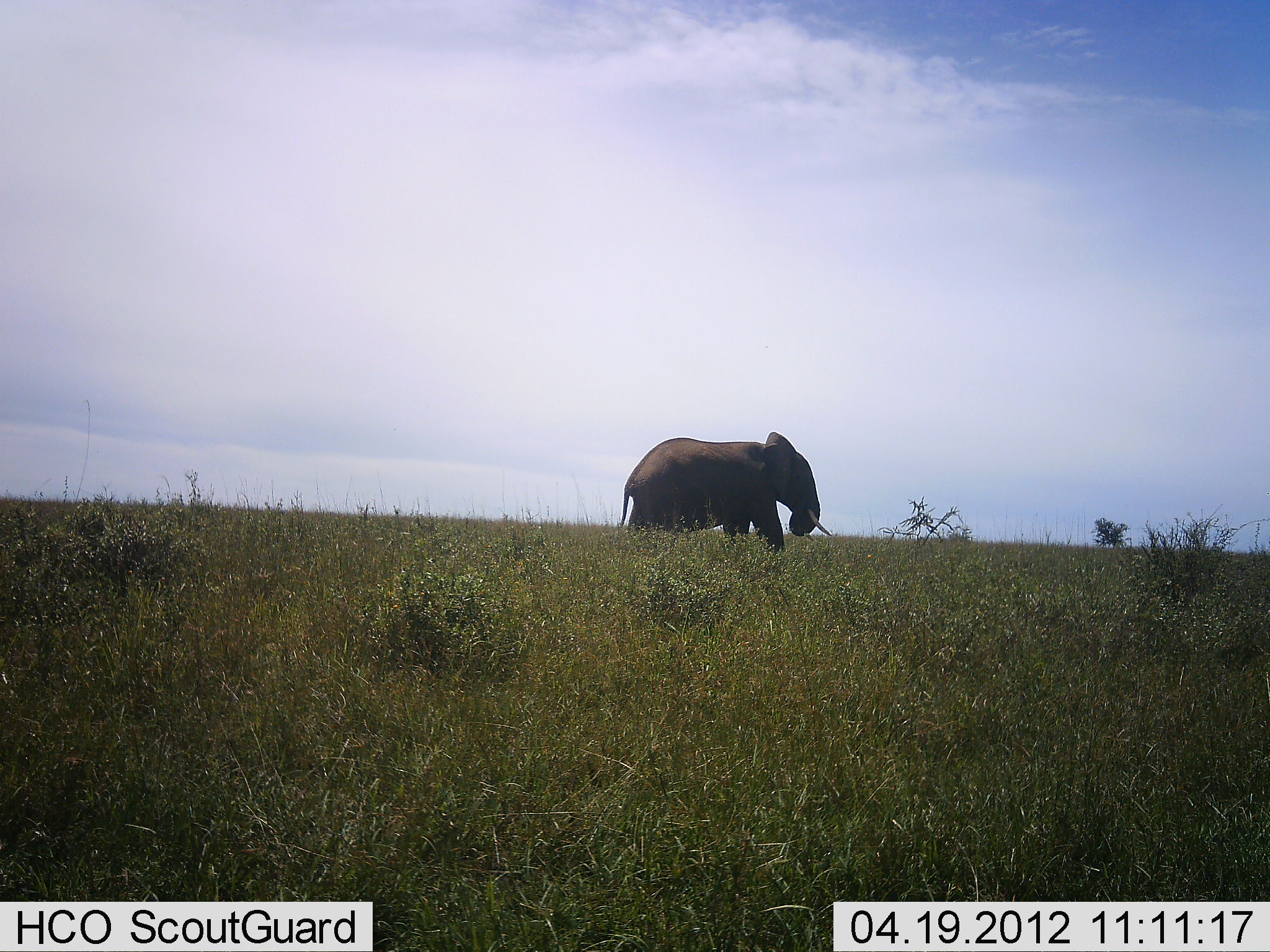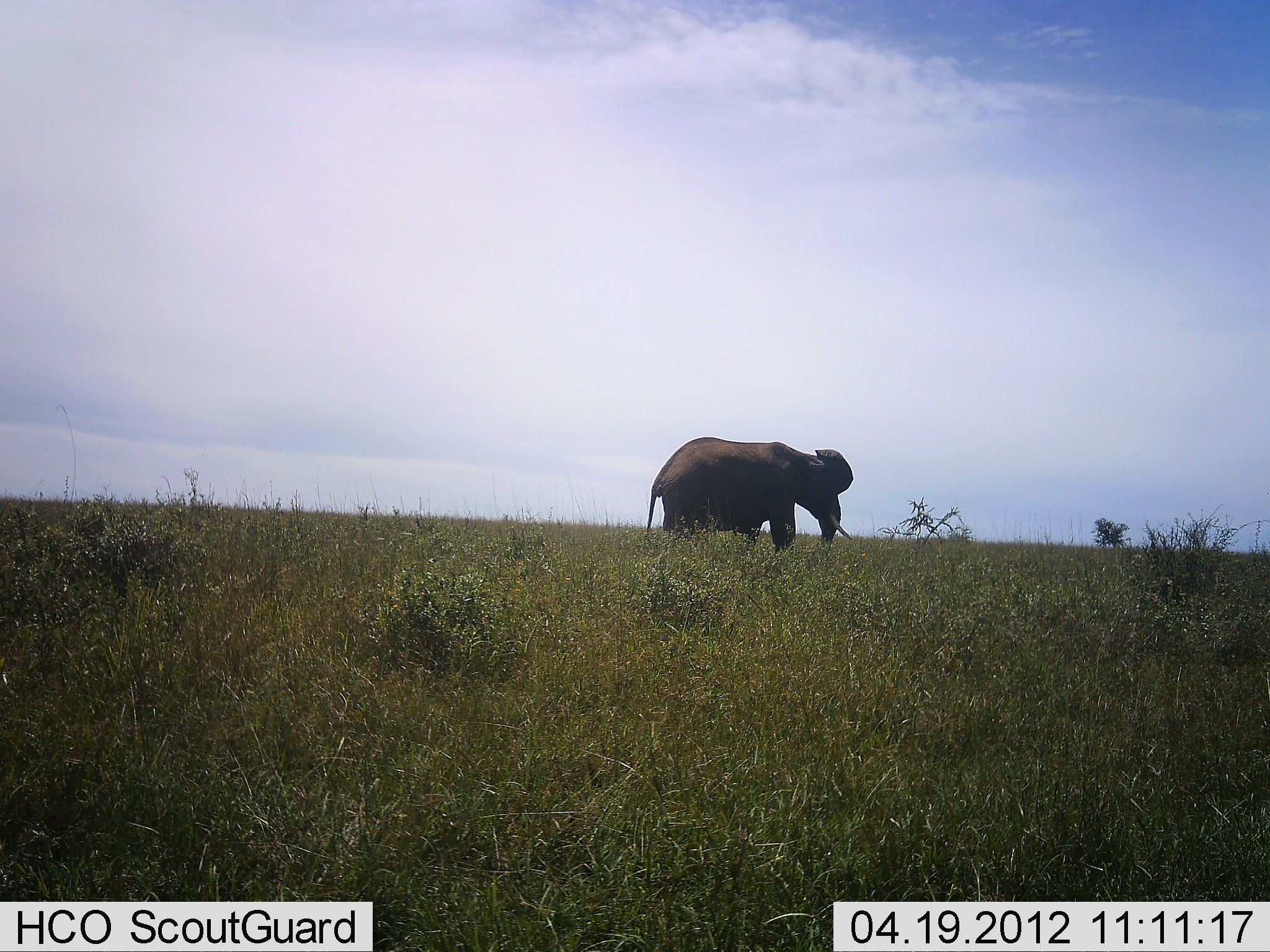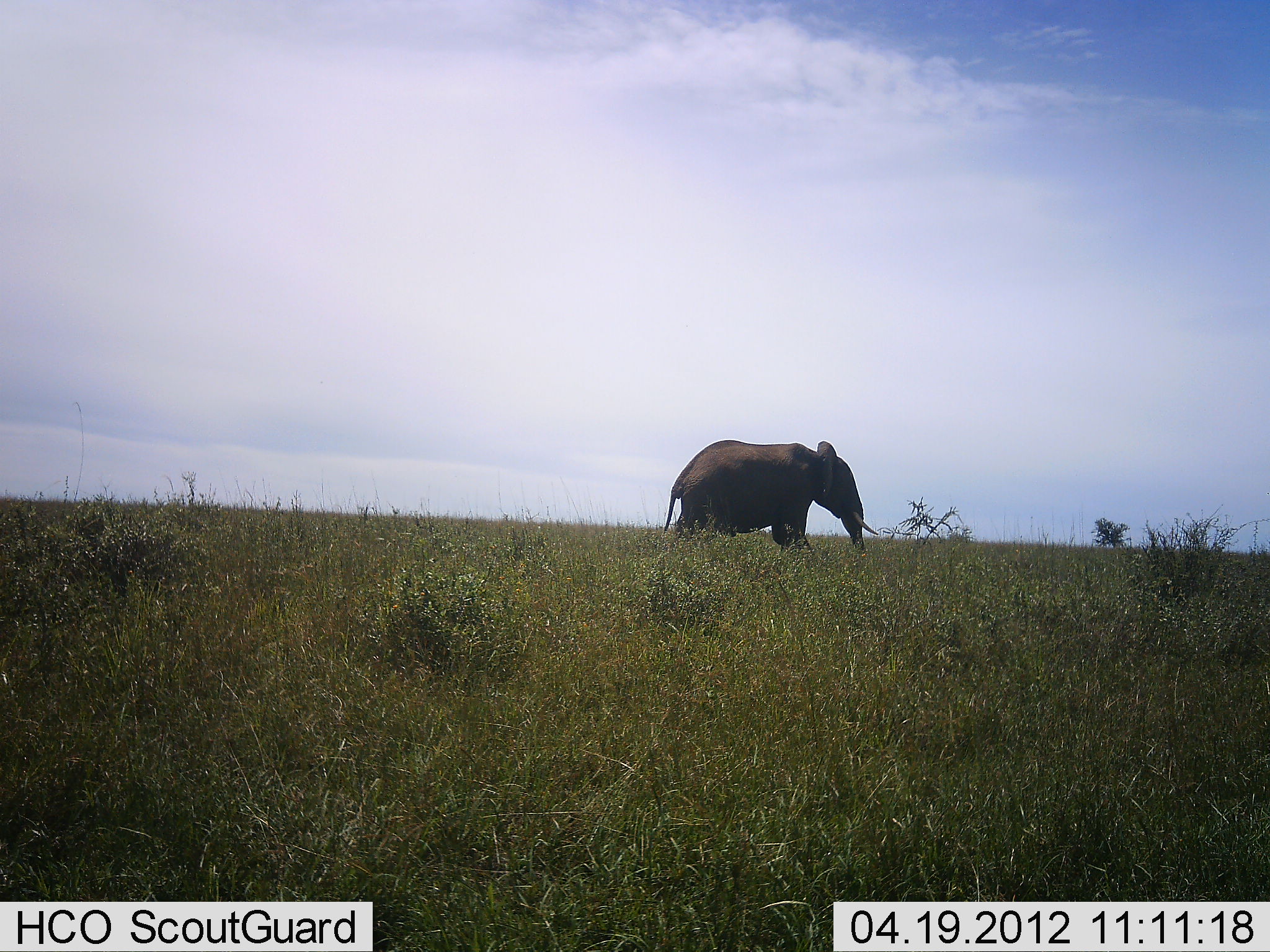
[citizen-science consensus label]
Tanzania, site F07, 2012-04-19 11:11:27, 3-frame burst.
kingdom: Animalia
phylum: Chordata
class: Mammalia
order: Proboscidea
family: Elephantidae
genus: Loxodonta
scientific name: Loxodonta africana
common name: african bush elephant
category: elephant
Elephant (african bush elephant) (Loxodonta africana), count 1. Behavior (volunteer vote fractions): standing 5%, resting 0%, moving 95%, interacting 0%. Young present (vote fraction): 0%. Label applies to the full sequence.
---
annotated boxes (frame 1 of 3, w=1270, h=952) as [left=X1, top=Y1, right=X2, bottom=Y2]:
animal: [left=620, top=430, right=832, bottom=559]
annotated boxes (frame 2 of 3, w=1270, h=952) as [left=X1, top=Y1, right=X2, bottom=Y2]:
animal: [left=647, top=436, right=855, bottom=569]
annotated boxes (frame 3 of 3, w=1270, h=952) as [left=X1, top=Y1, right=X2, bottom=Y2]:
animal: [left=665, top=440, right=879, bottom=569]